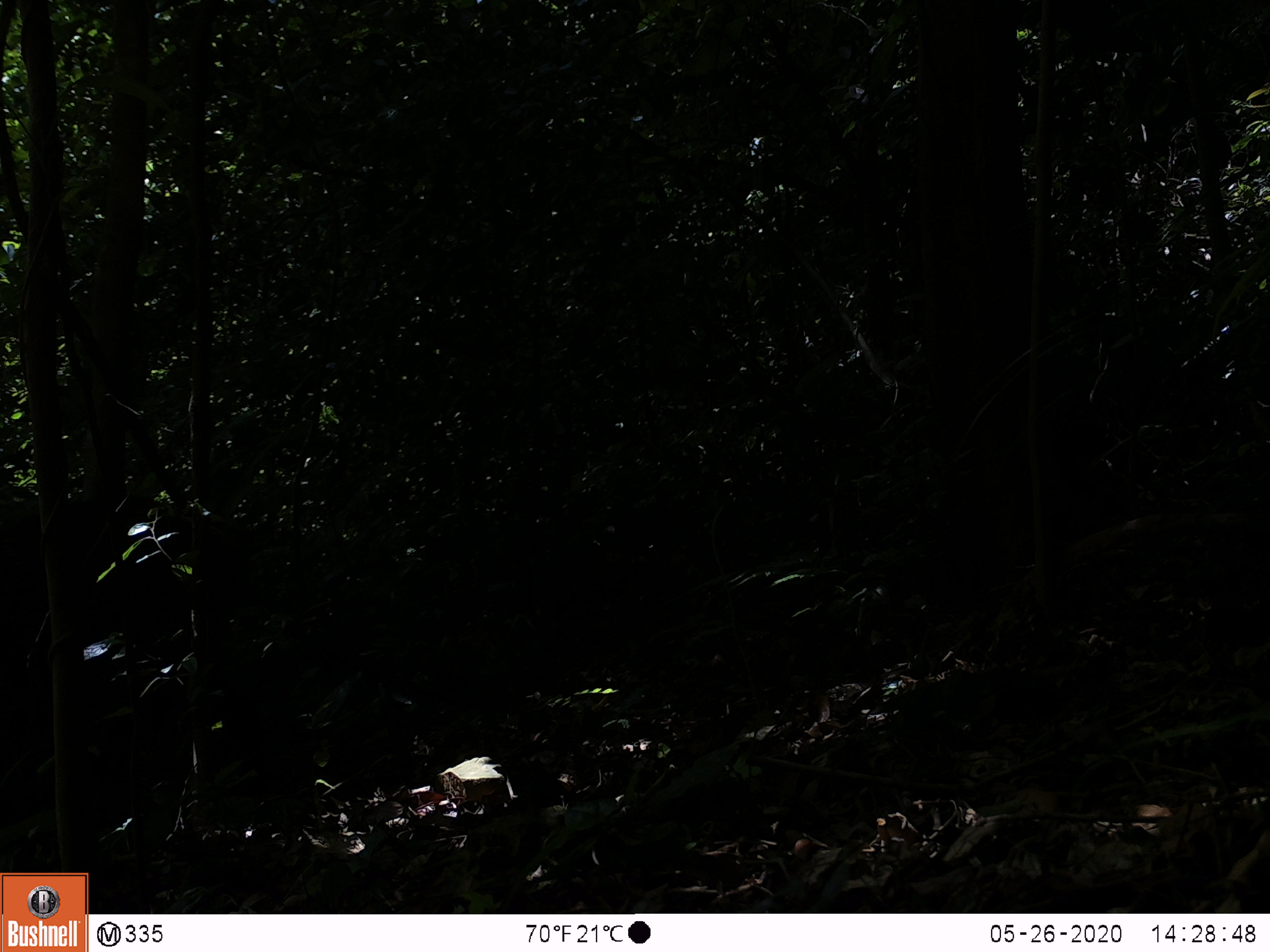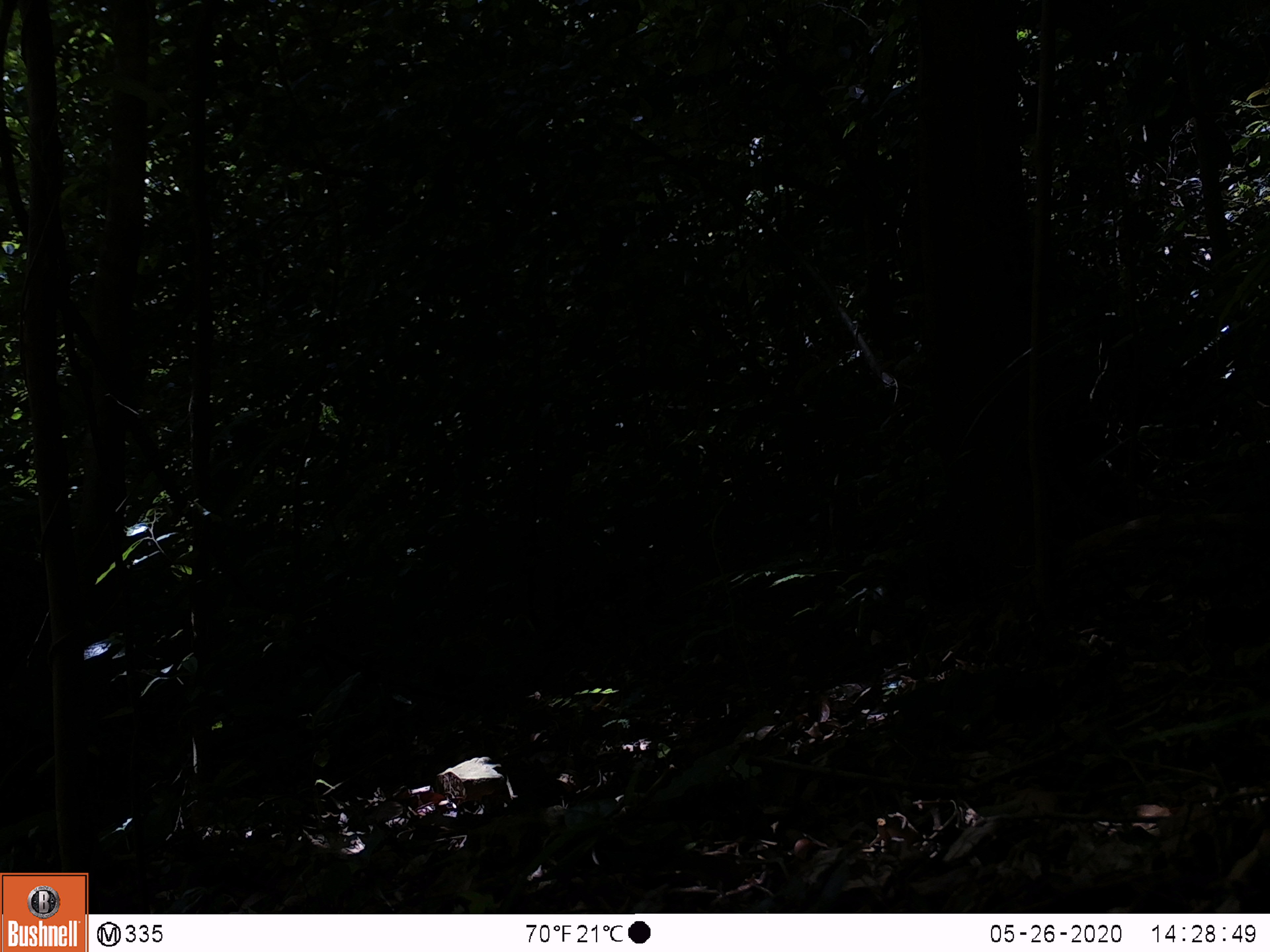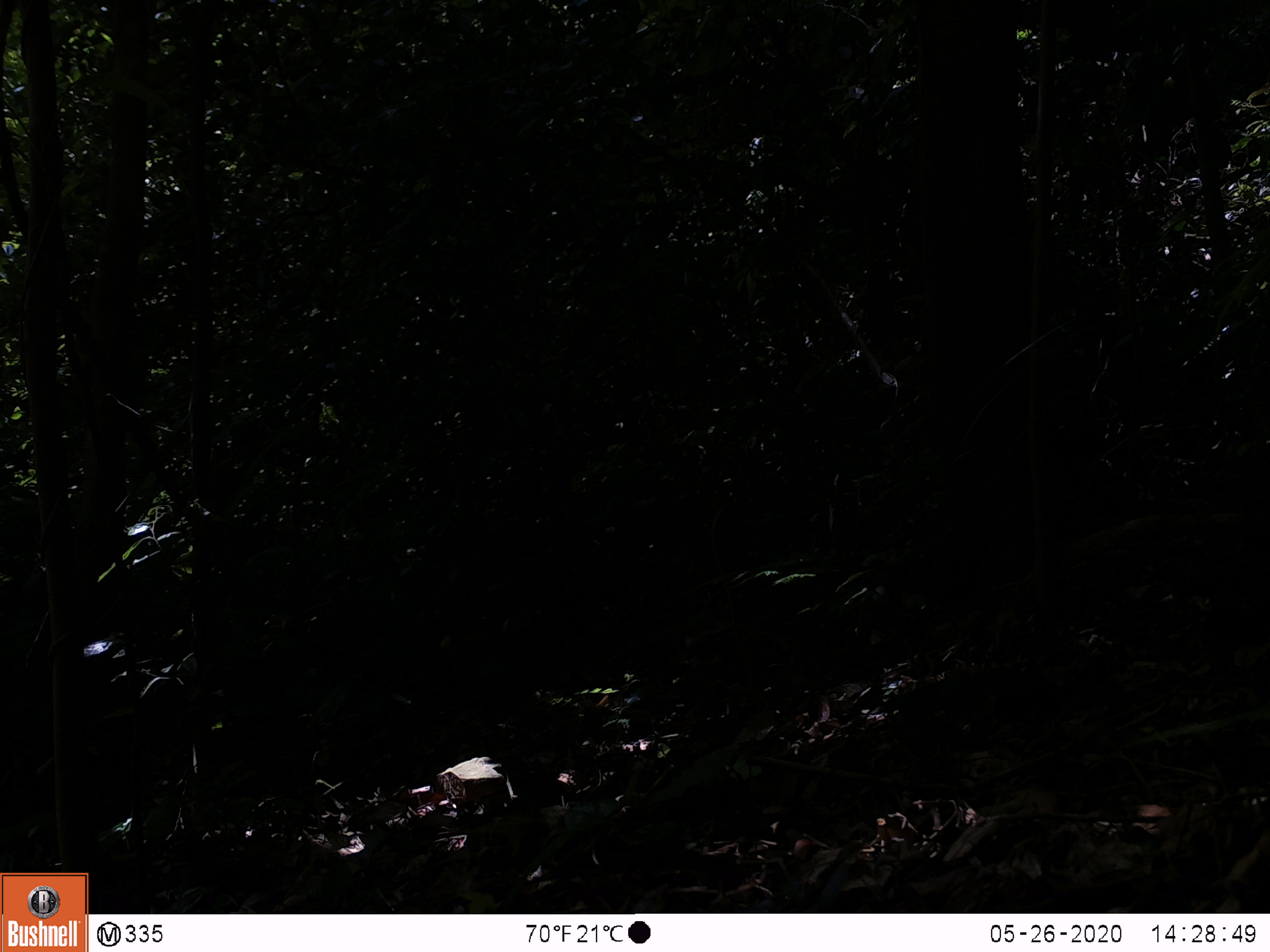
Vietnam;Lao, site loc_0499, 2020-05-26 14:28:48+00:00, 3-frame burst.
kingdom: Animalia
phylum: Chordata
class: Mammalia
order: Artiodactyla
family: Suidae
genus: Sus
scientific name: Sus scrofa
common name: eurasian wild pig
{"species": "eurasian wild pig (Sus scrofa)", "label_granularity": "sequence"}